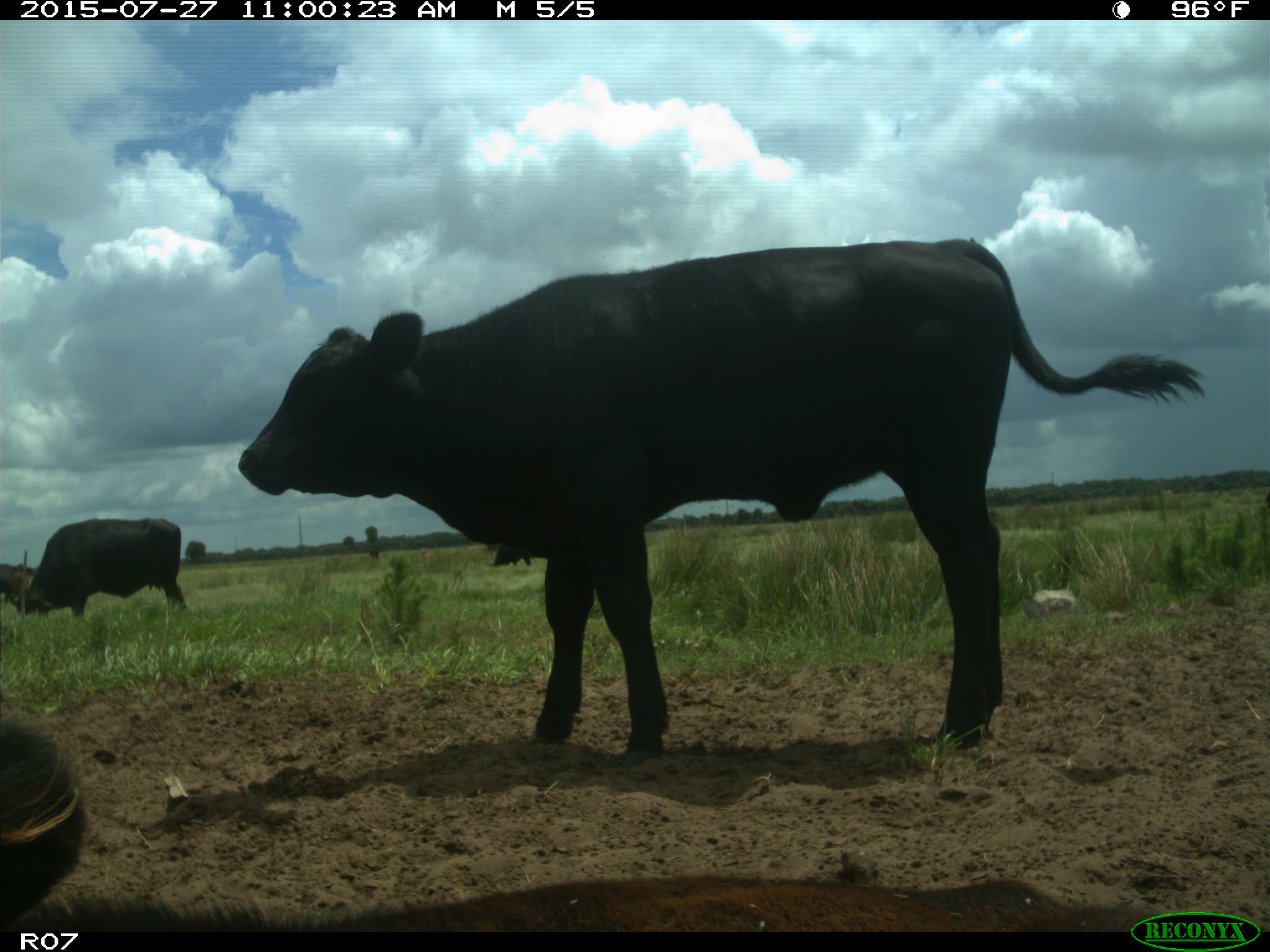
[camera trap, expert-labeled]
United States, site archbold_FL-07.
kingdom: Animalia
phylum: Chordata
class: Mammalia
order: Artiodactyla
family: Bovidae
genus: Bos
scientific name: Bos taurus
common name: domestic cow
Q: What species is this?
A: Bos taurus (domestic cow).